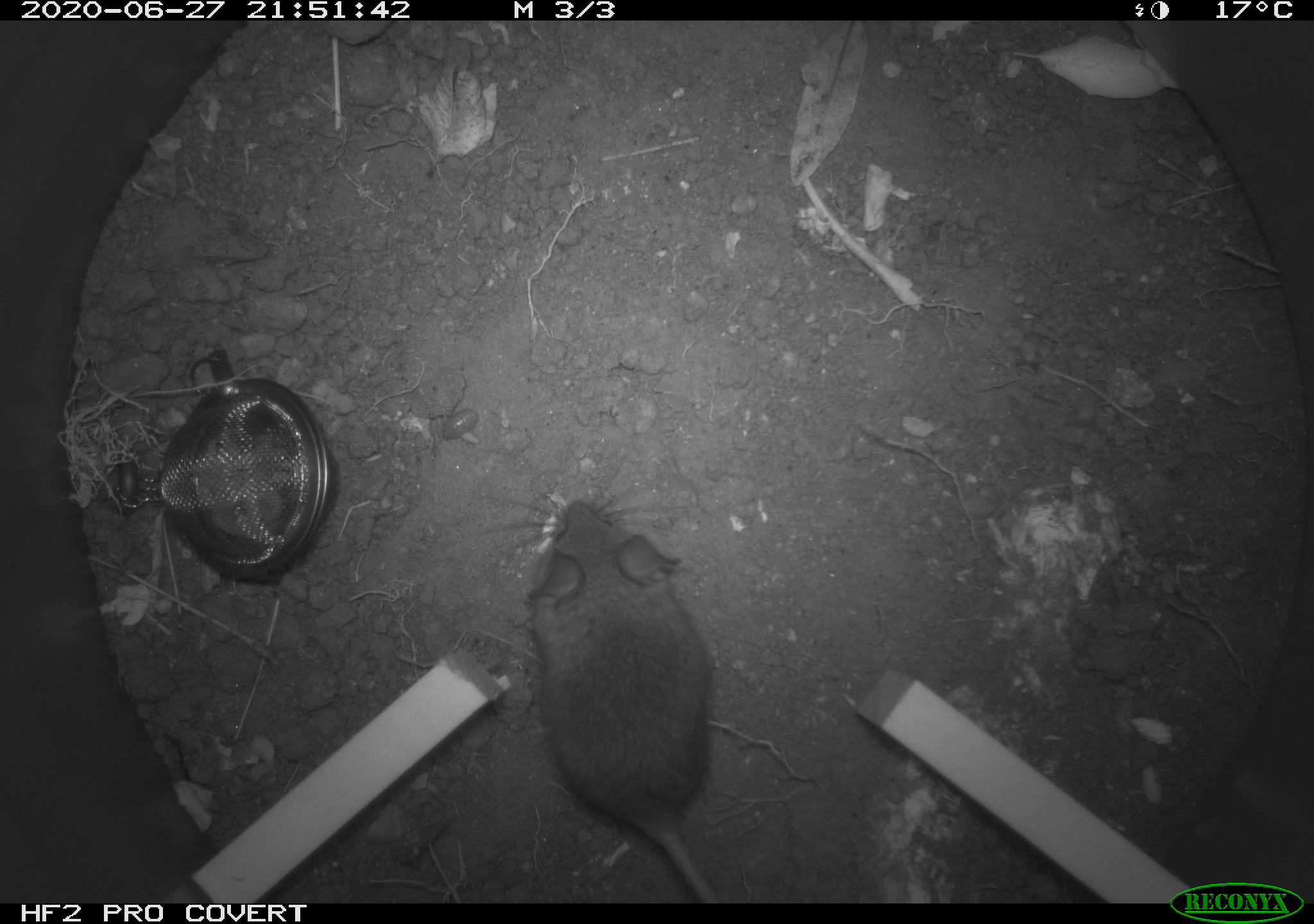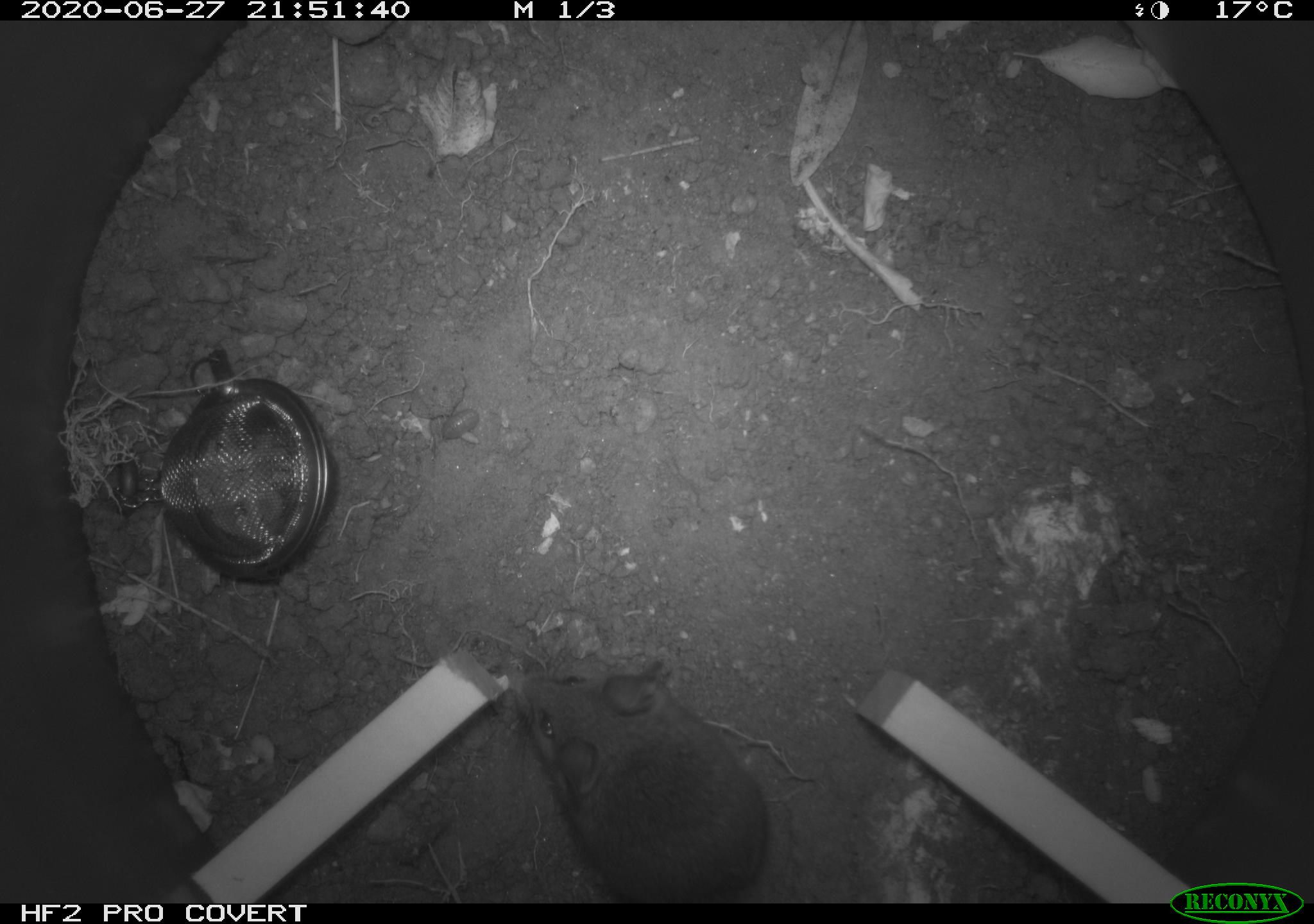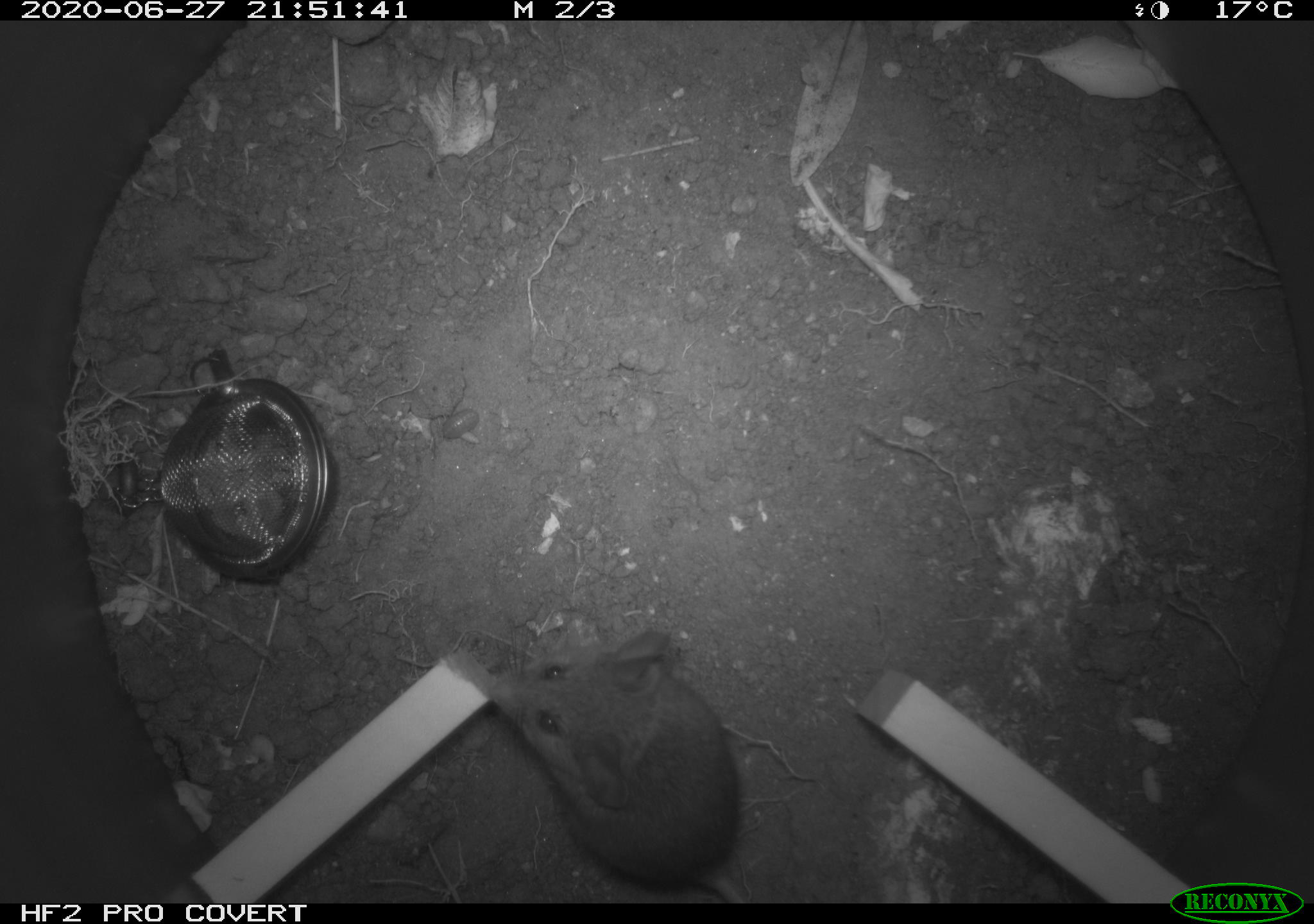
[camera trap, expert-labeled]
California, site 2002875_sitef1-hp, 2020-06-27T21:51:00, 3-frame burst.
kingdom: Animalia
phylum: Chordata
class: Mammalia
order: Rodentia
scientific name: Rodentia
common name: rodent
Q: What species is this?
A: Rodent (Rodentia).